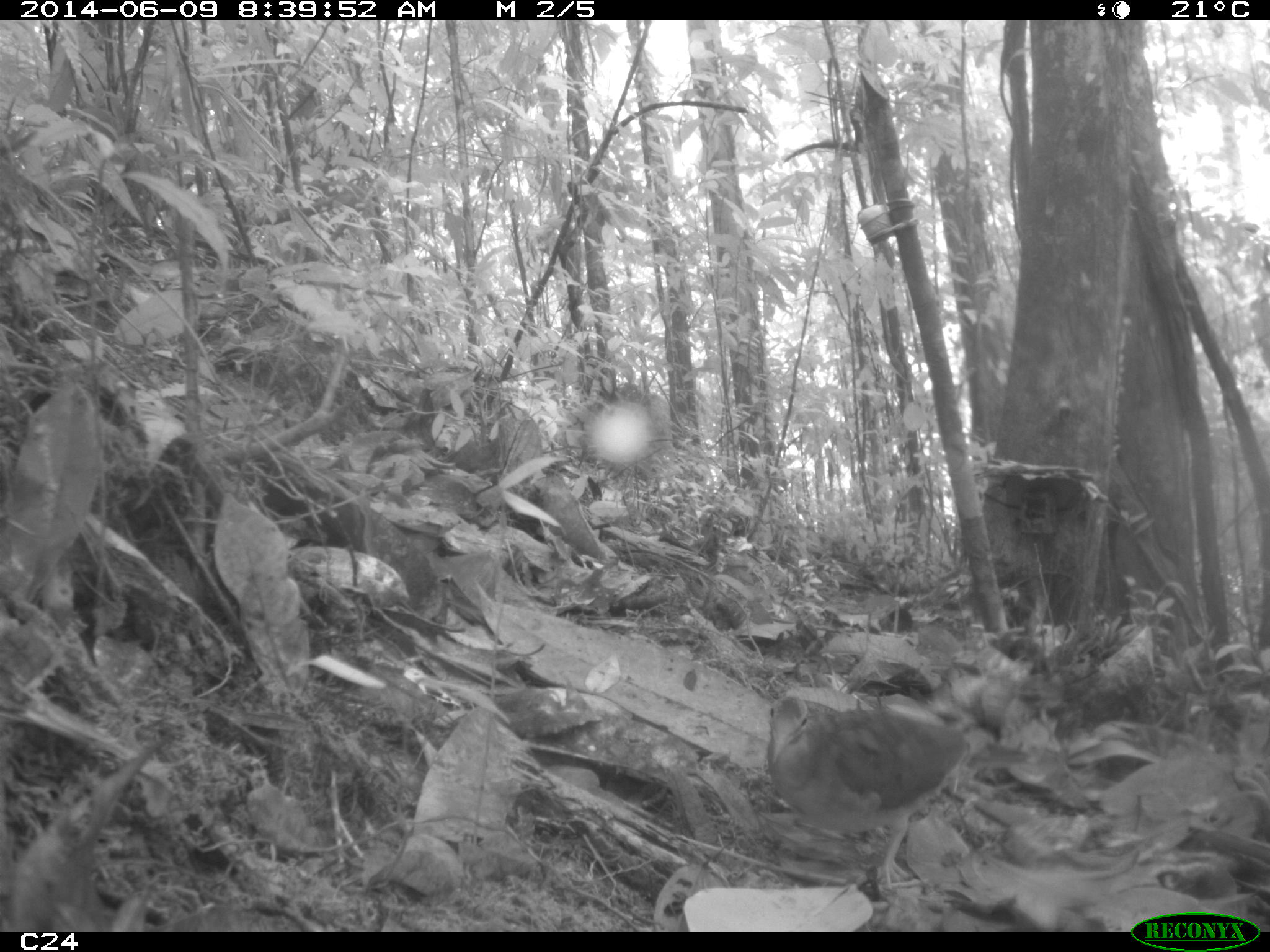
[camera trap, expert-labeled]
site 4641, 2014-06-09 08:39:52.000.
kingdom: Animalia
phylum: Chordata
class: Aves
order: Columbiformes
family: Columbidae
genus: Geotrygon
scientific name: Geotrygon montana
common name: ruddy quail-dove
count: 1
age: adult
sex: male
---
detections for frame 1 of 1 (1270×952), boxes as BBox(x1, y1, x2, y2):
geotrygon montana: BBox(762, 692, 974, 885)